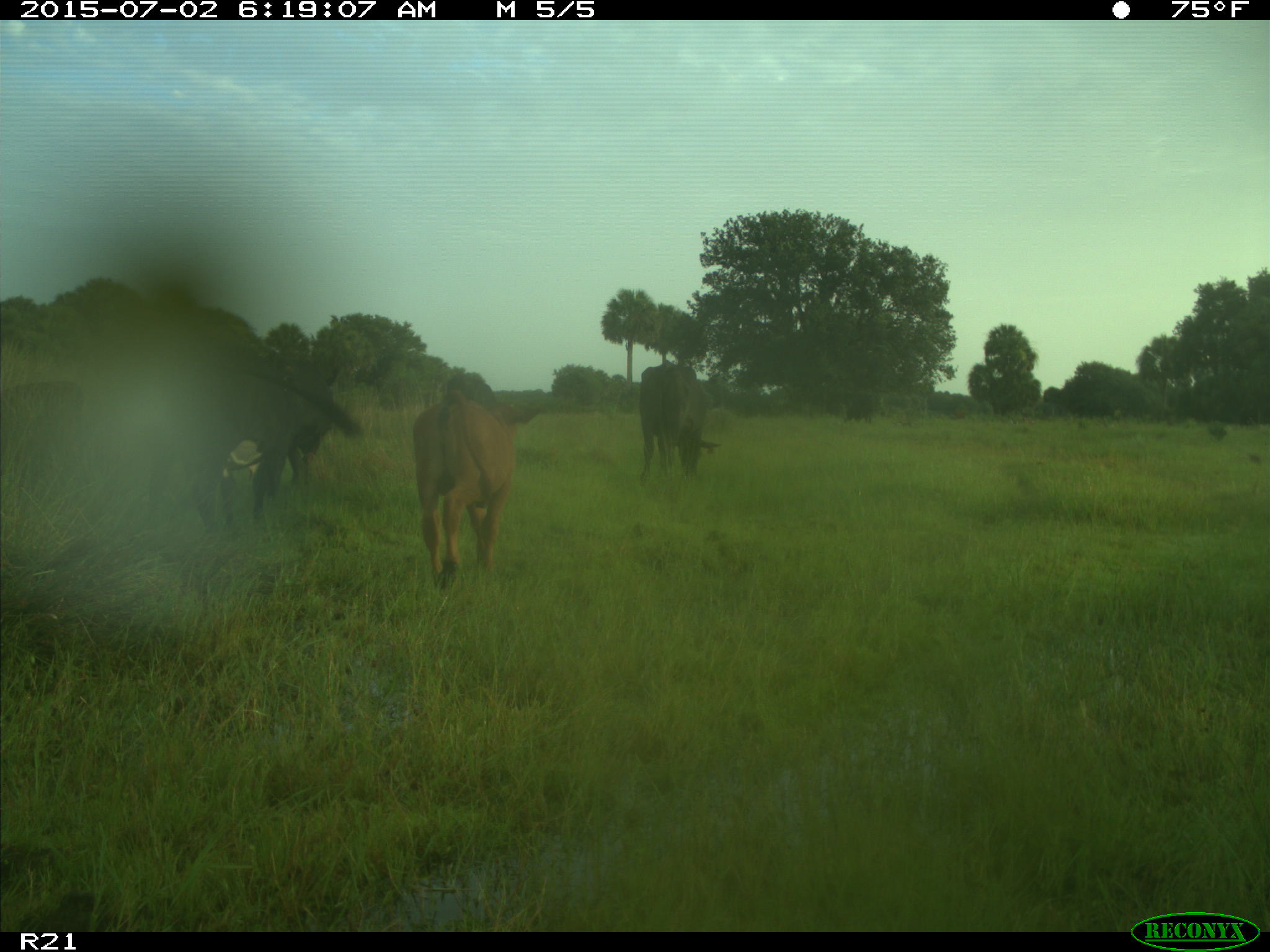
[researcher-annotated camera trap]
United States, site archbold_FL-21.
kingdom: Animalia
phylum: Chordata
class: Mammalia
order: Artiodactyla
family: Bovidae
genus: Bos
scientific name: Bos taurus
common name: domestic cow